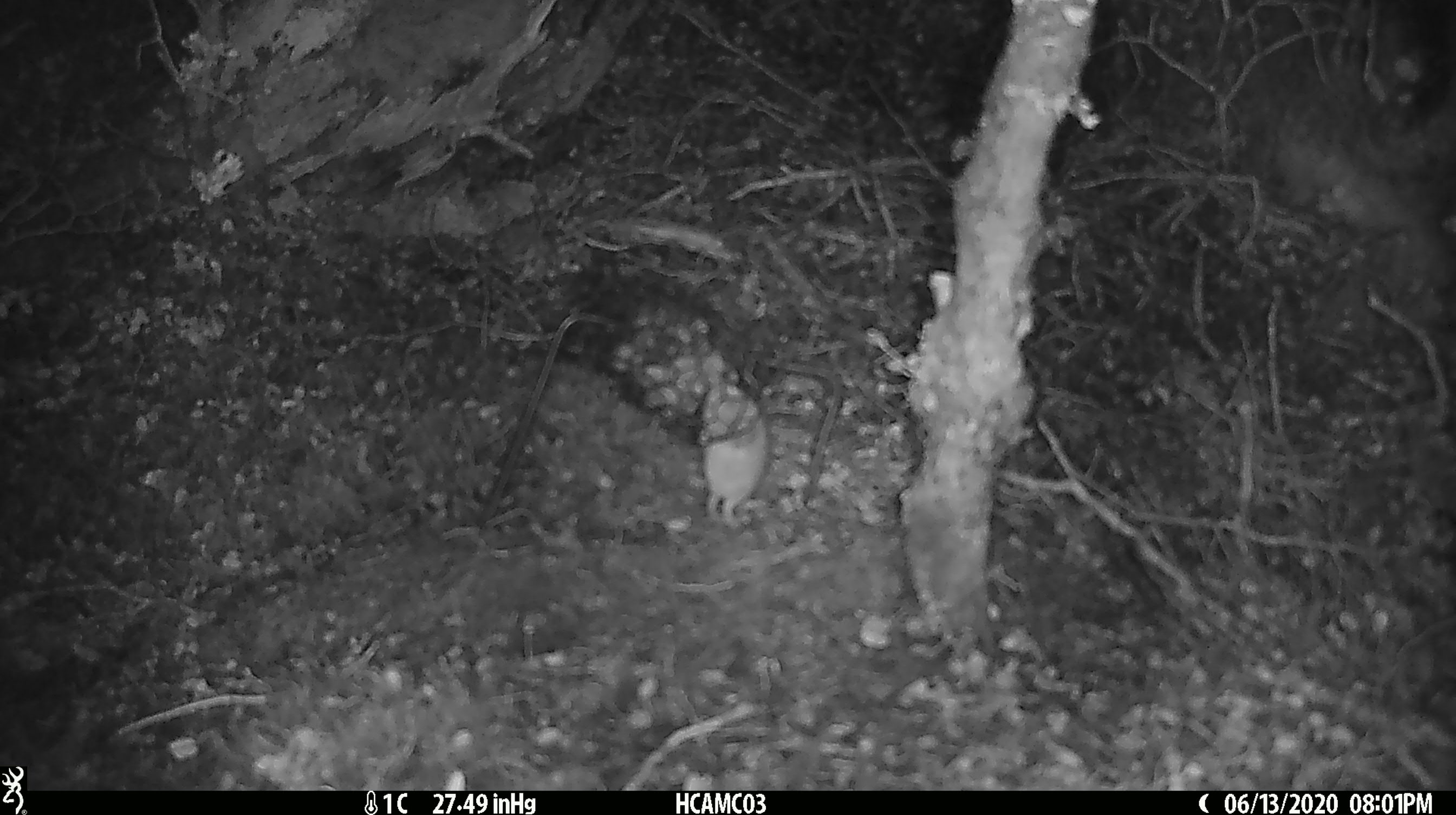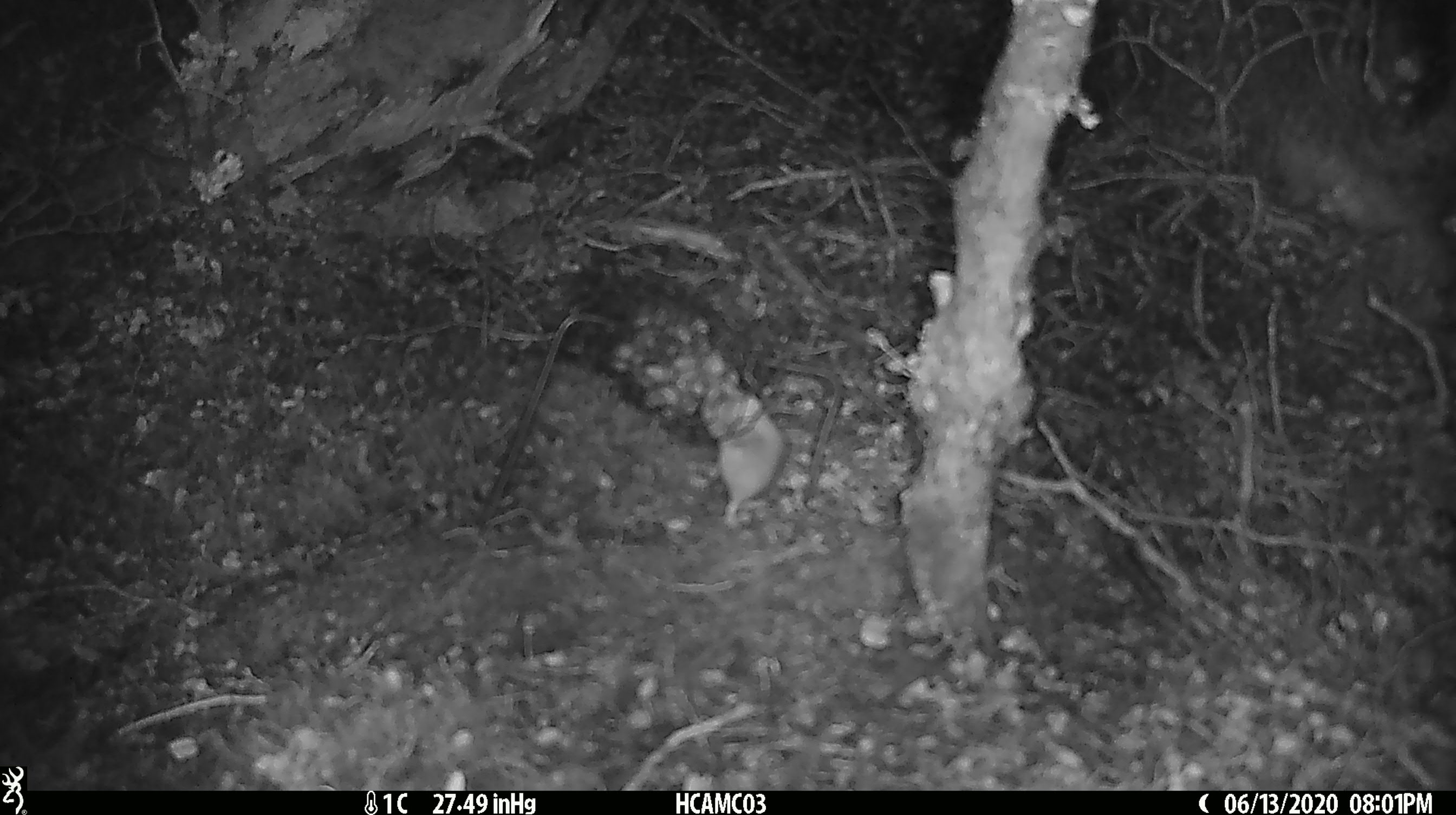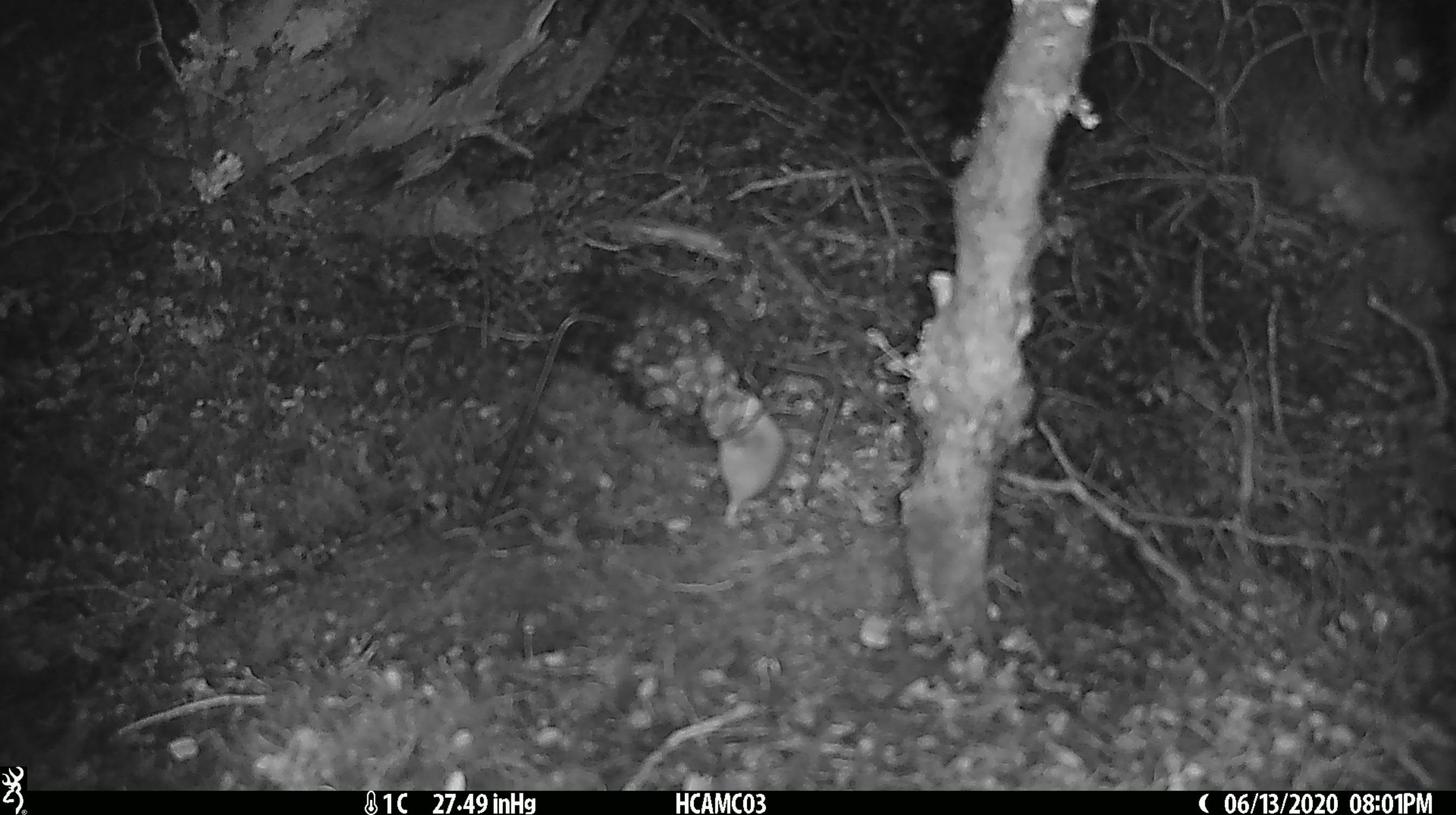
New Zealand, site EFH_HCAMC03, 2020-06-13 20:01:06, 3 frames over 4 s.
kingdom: Animalia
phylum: Chordata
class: Mammalia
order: Rodentia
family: Muridae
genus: Mus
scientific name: Mus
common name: mouse